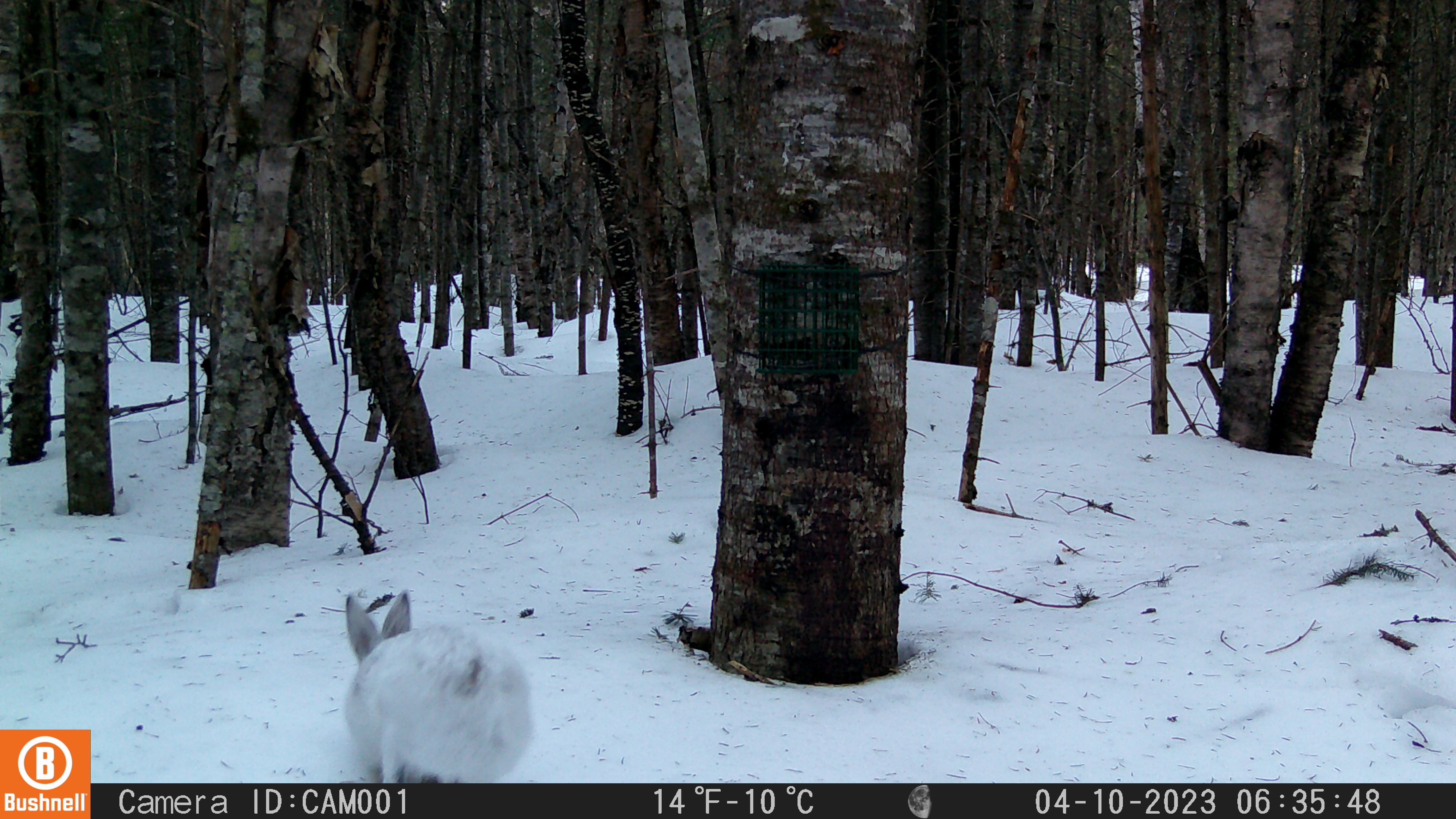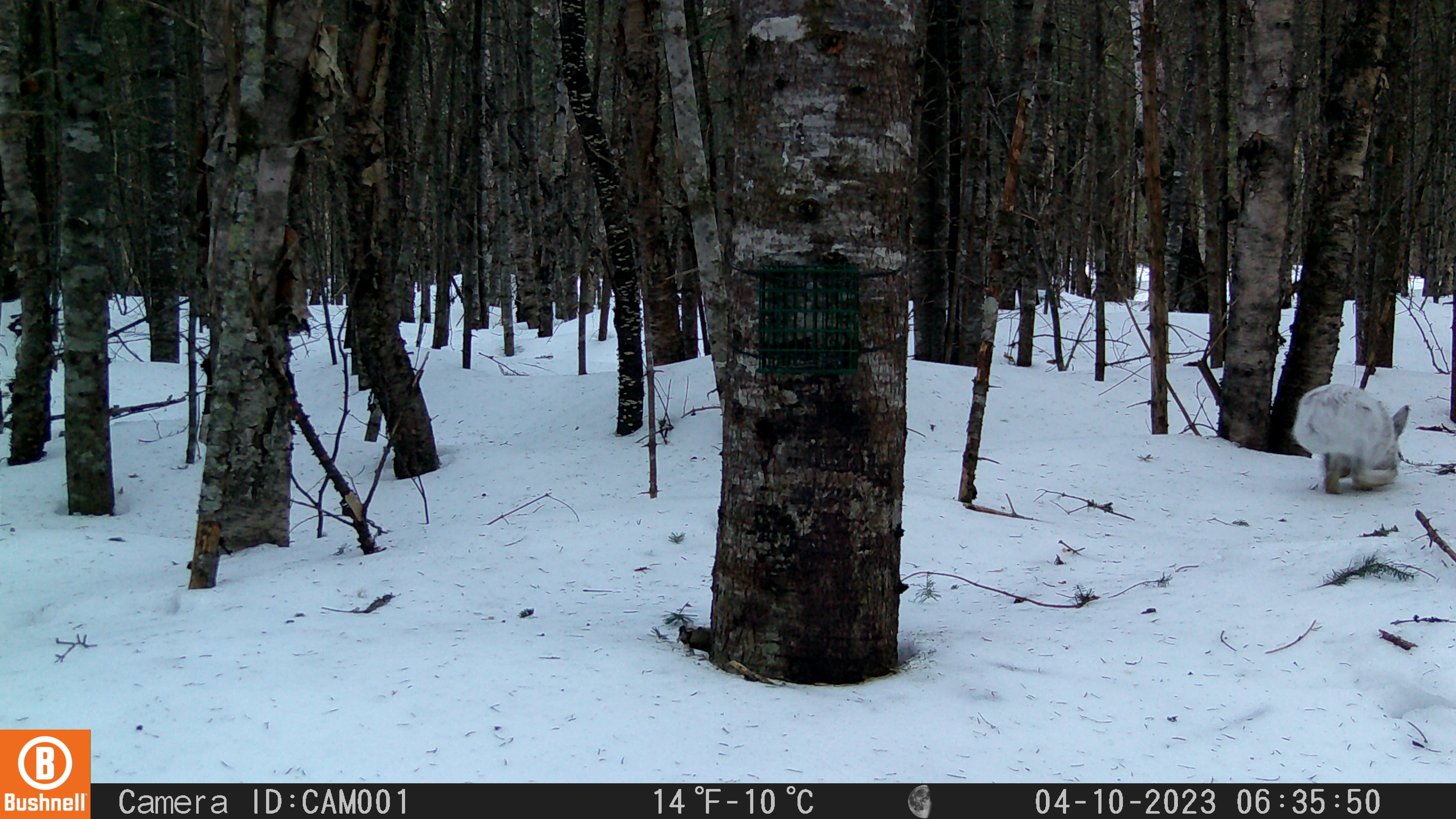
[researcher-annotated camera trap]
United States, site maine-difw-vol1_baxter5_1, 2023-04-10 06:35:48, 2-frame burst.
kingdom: Animalia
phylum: Chordata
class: Mammalia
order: Lagomorpha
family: Leporidae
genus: Lepus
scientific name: Lepus americanus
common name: snowshoe hare